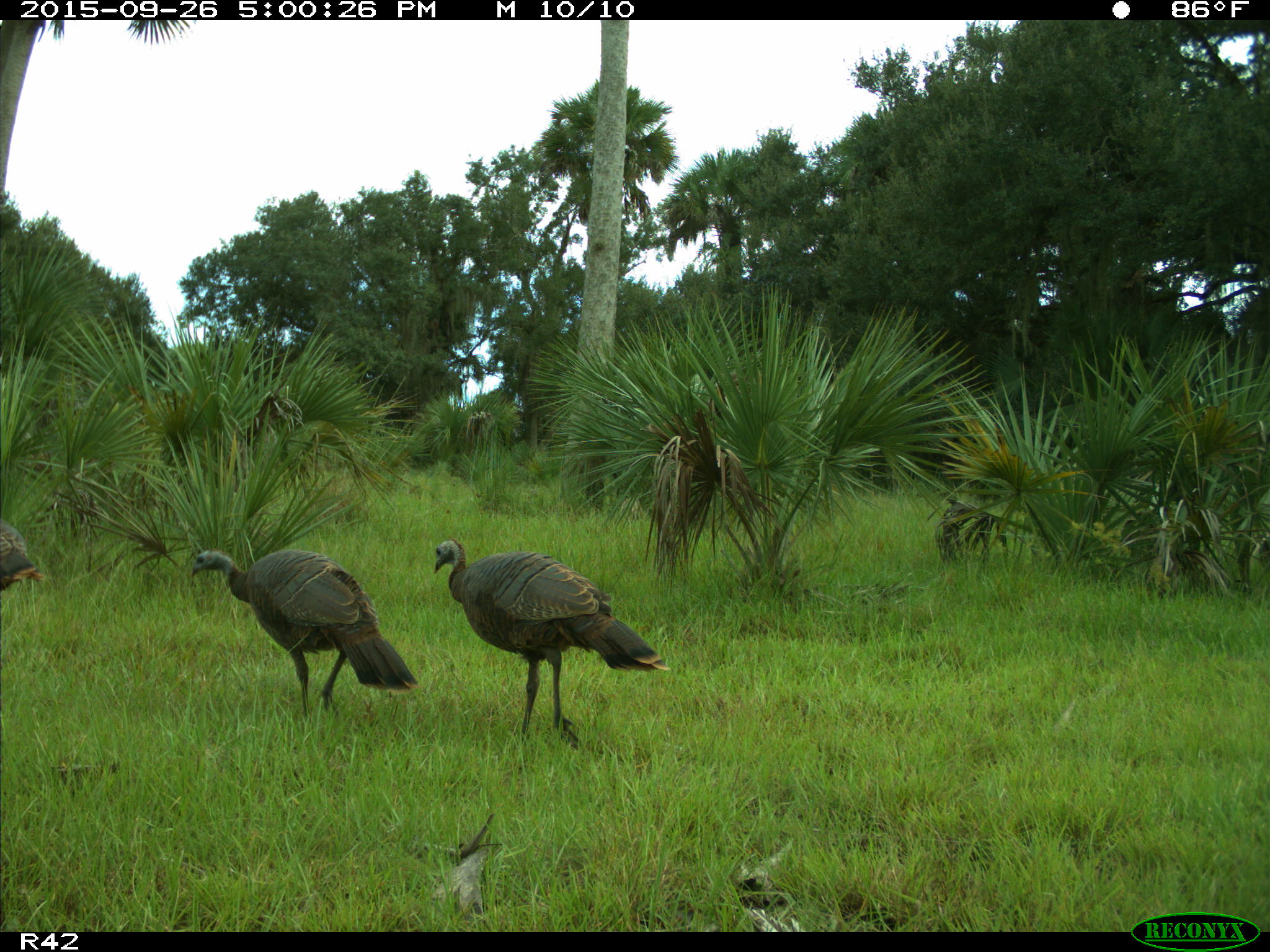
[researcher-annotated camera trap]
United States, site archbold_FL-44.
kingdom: Animalia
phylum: Chordata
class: Aves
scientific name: Aves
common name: birds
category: unidentified bird